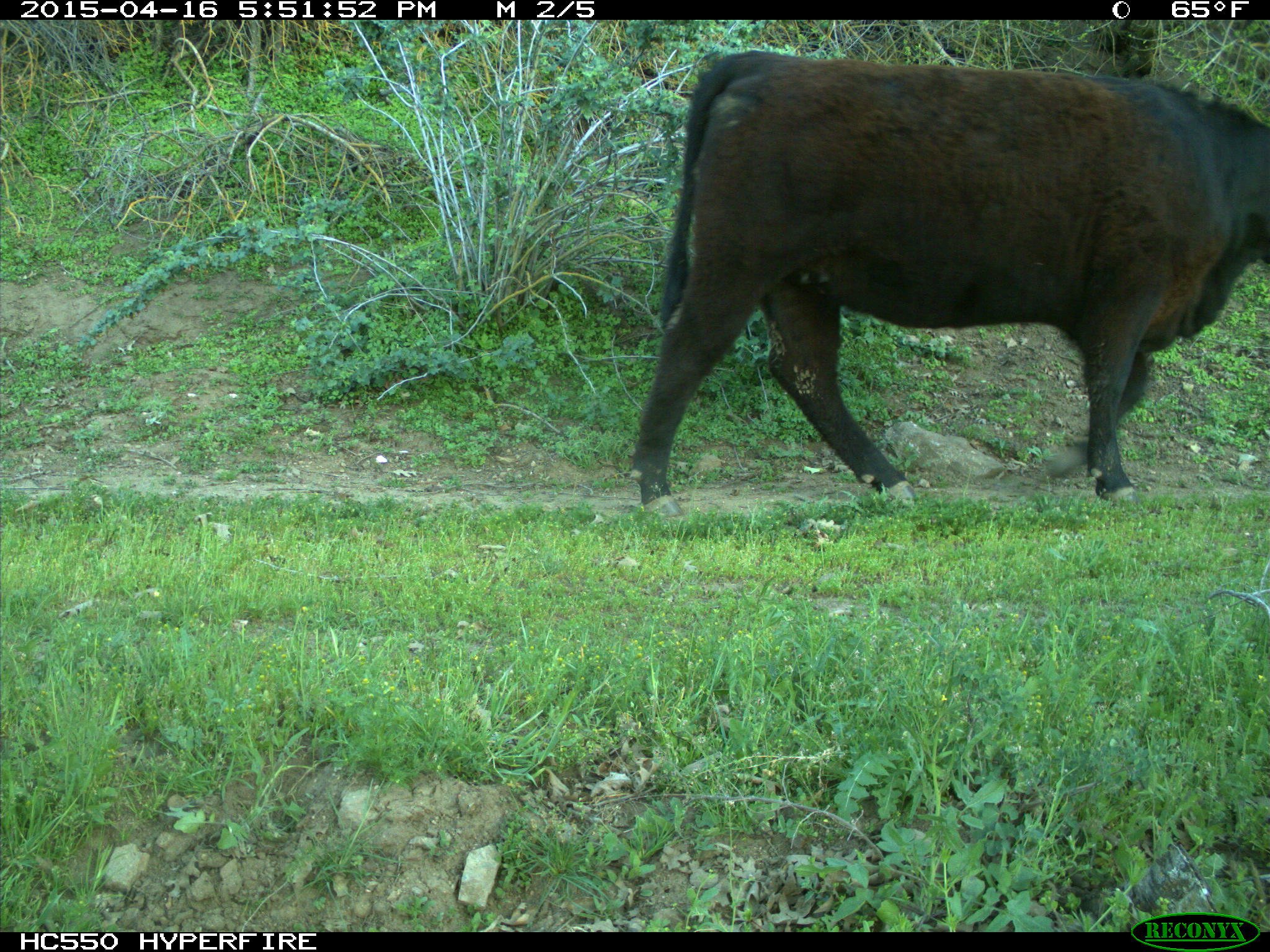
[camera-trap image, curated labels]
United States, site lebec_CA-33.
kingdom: Animalia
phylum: Chordata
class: Mammalia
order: Artiodactyla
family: Bovidae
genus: Bos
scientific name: Bos taurus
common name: domestic cow